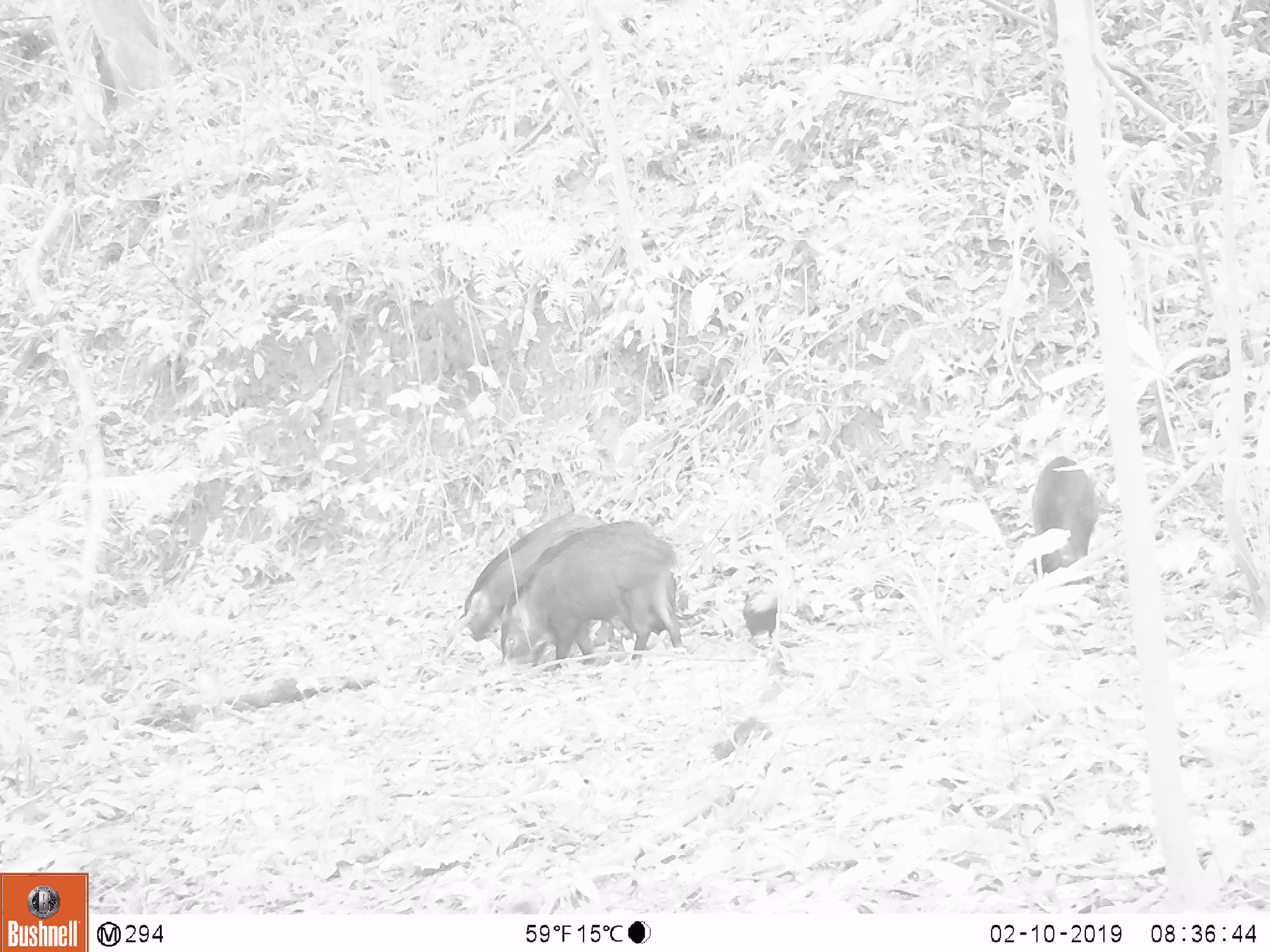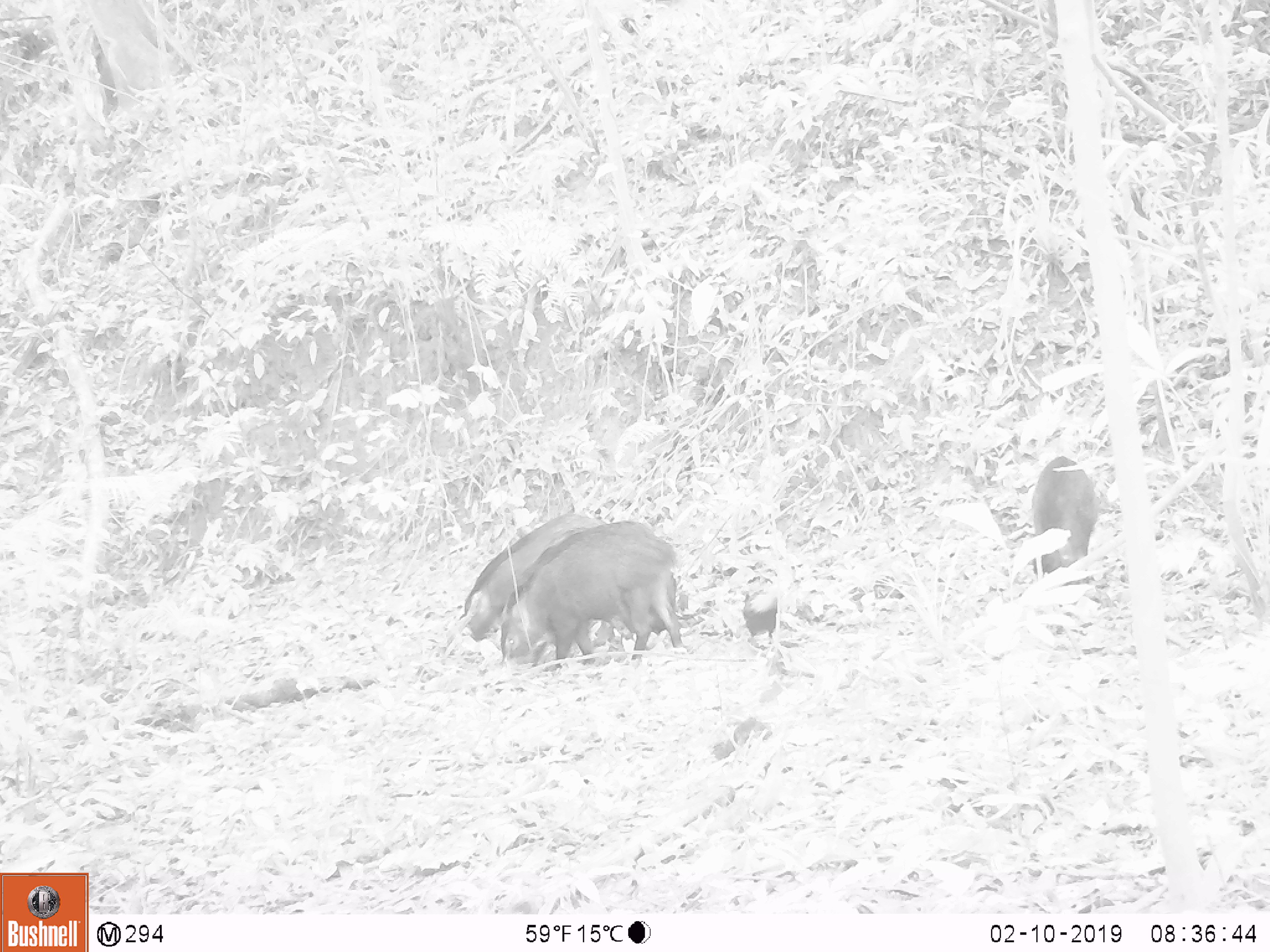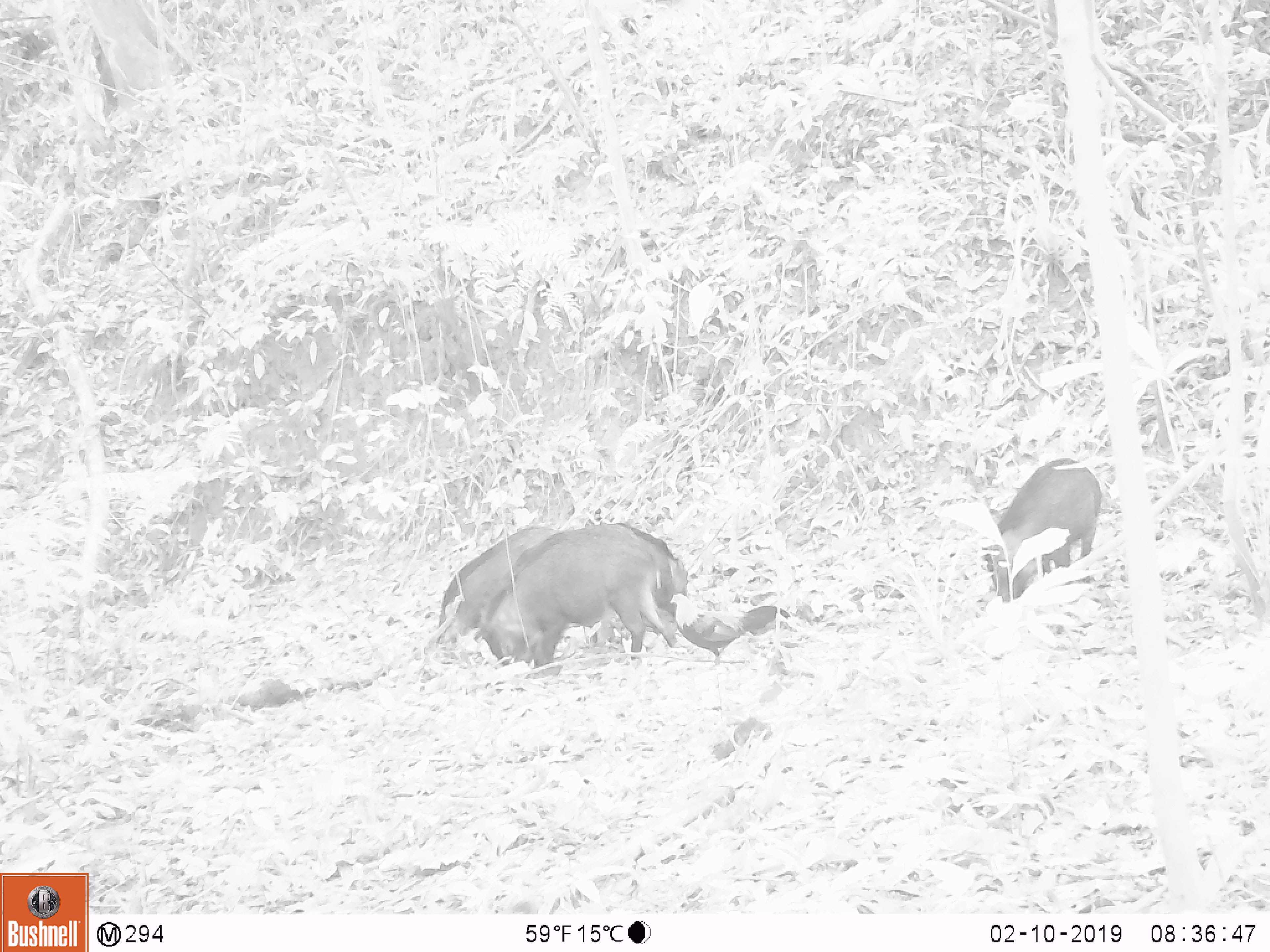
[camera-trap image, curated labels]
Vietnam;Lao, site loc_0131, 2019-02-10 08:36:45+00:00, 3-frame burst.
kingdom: Animalia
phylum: Chordata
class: Aves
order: Galliformes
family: Phasianidae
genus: Gallus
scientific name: Gallus gallus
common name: red junglefowl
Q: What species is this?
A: Red junglefowl (Gallus gallus).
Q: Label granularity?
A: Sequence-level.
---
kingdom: Animalia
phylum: Chordata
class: Mammalia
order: Artiodactyla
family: Suidae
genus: Sus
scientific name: Sus scrofa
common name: eurasian wild pig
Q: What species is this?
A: Eurasian wild pig (Sus scrofa).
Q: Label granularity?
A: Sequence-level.